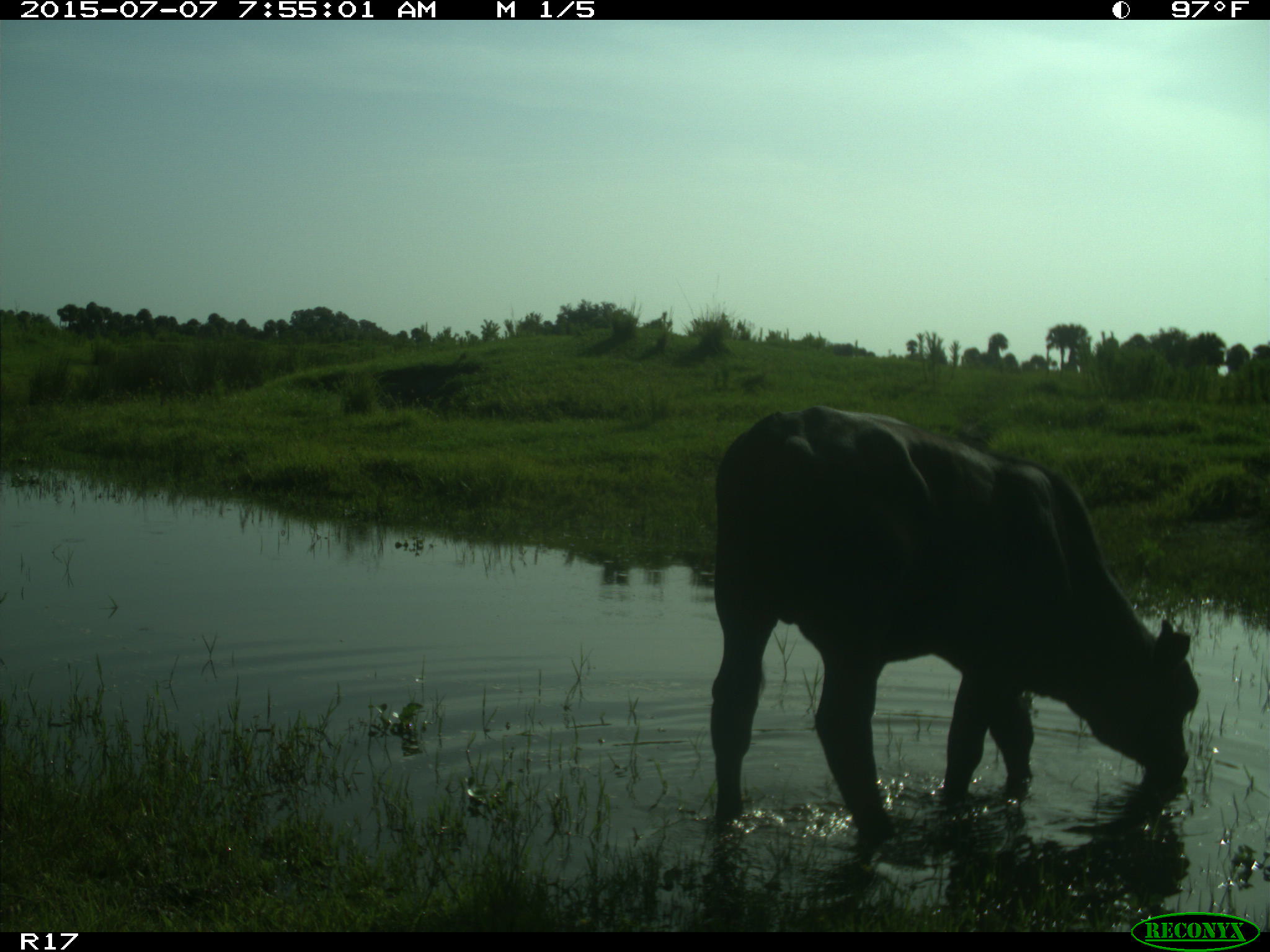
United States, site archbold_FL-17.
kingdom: Animalia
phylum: Chordata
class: Mammalia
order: Artiodactyla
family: Bovidae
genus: Bos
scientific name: Bos taurus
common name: domestic cow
Bos taurus (domestic cow).